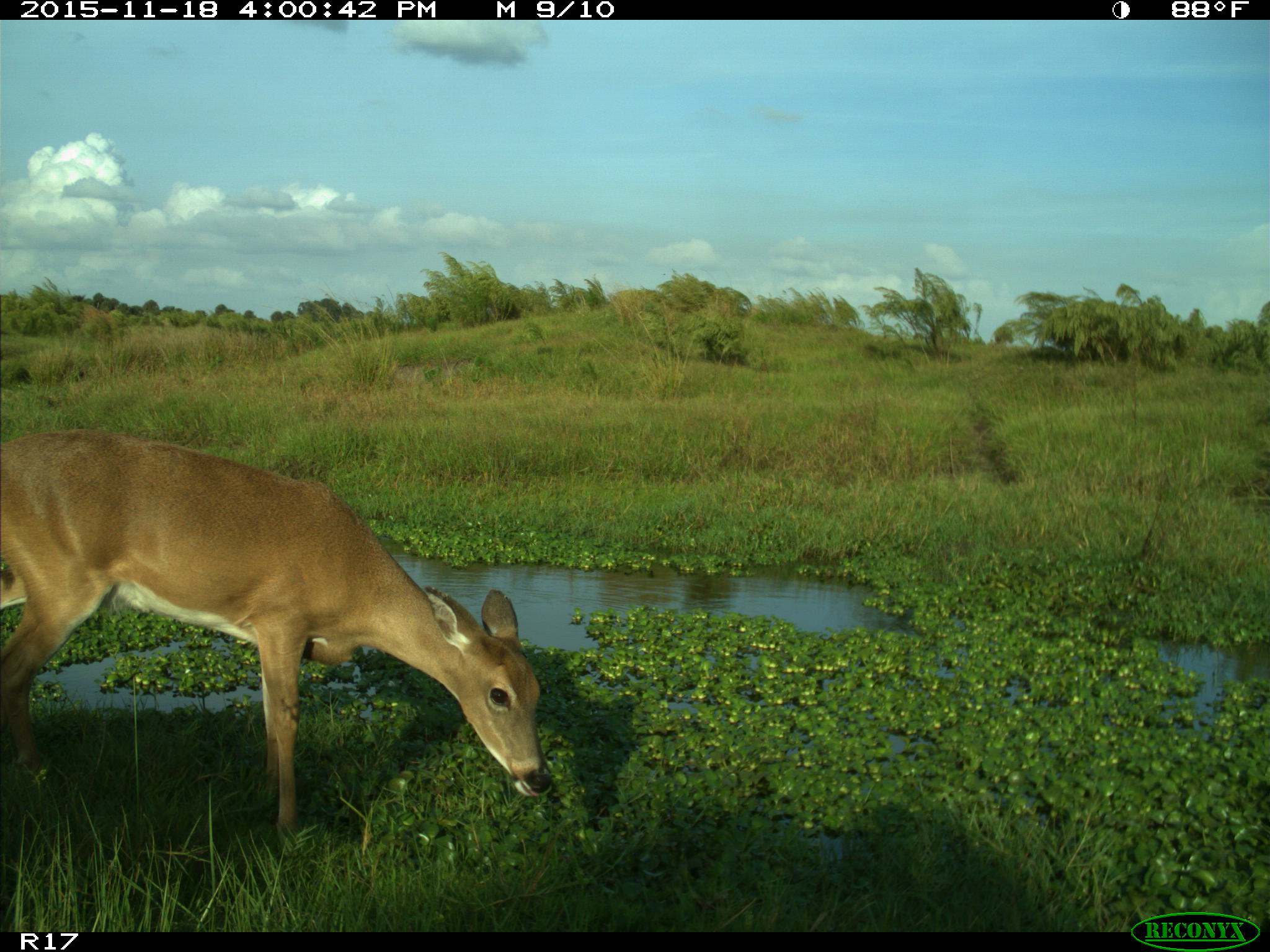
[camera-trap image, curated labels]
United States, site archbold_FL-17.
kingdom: Animalia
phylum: Chordata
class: Mammalia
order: Artiodactyla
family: Cervidae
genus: Odocoileus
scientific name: Odocoileus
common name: deer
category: unidentified deer